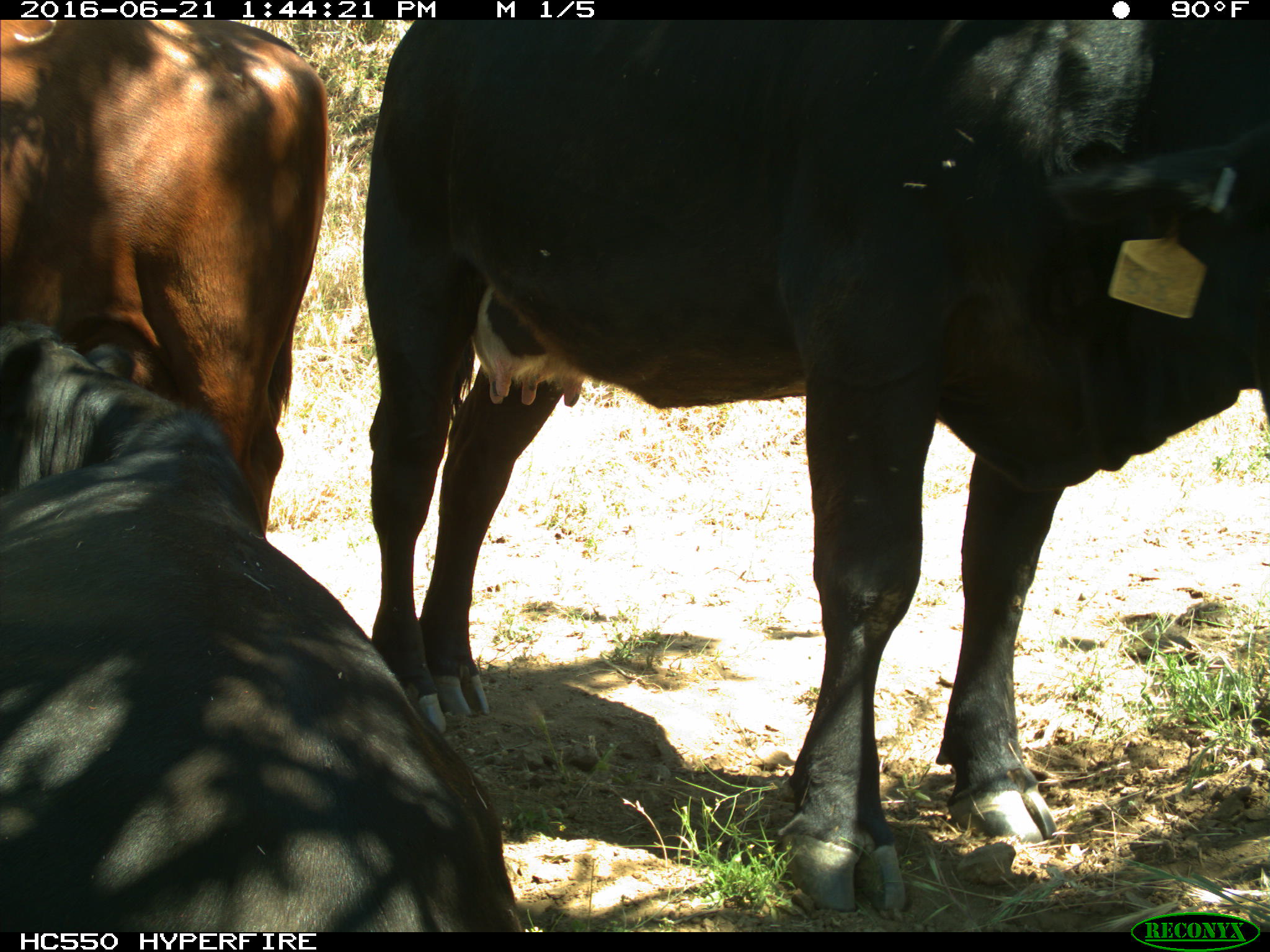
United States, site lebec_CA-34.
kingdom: Animalia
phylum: Chordata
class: Mammalia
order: Artiodactyla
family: Bovidae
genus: Bos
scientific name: Bos taurus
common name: domestic cow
Bos taurus (domestic cow).